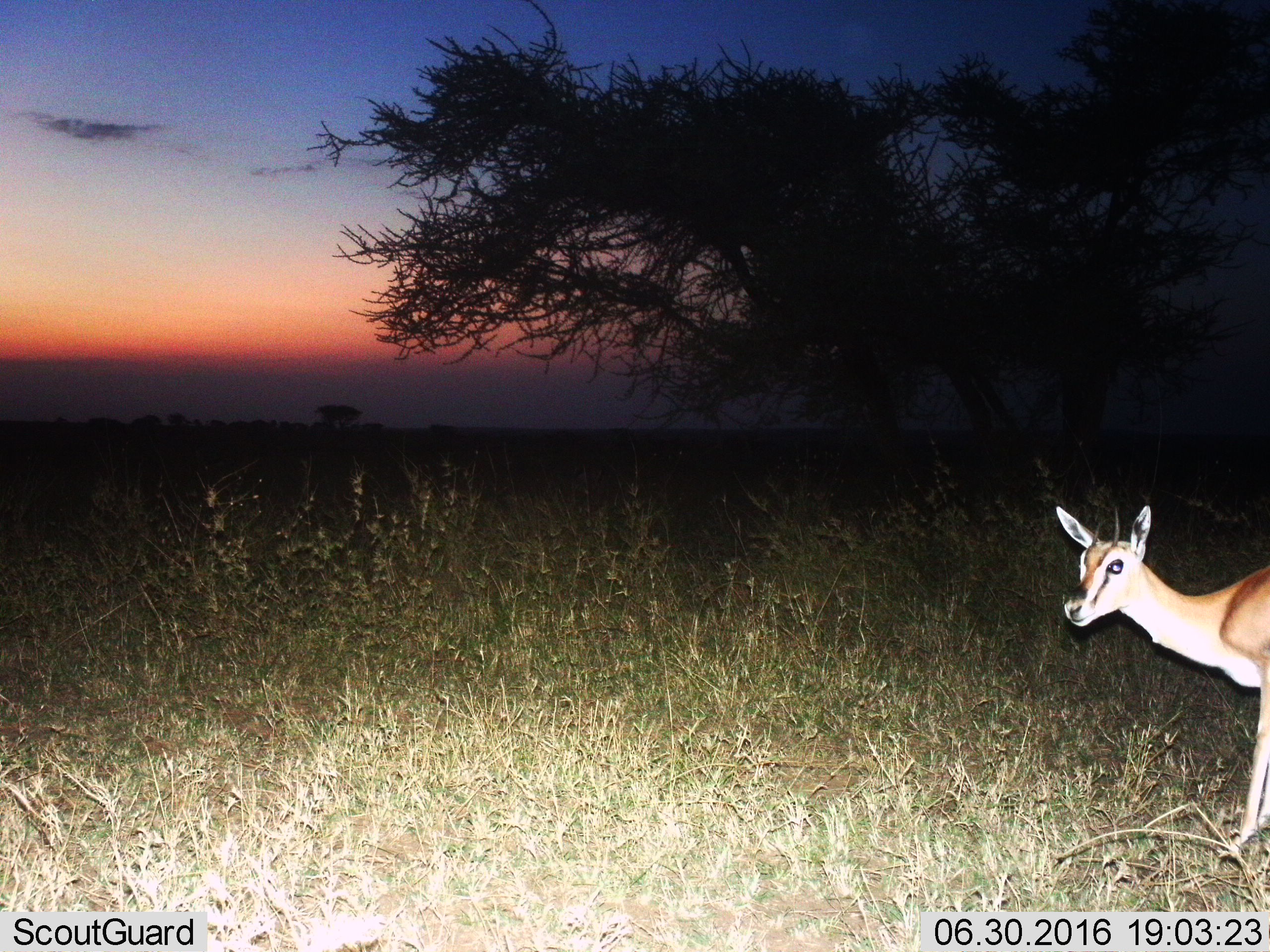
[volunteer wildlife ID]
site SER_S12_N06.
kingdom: Animalia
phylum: Chordata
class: Mammalia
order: Artiodactyla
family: Bovidae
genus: Eudorcas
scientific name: Eudorcas thomsonii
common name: thomson's gazelle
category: gazellethomsons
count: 1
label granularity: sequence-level